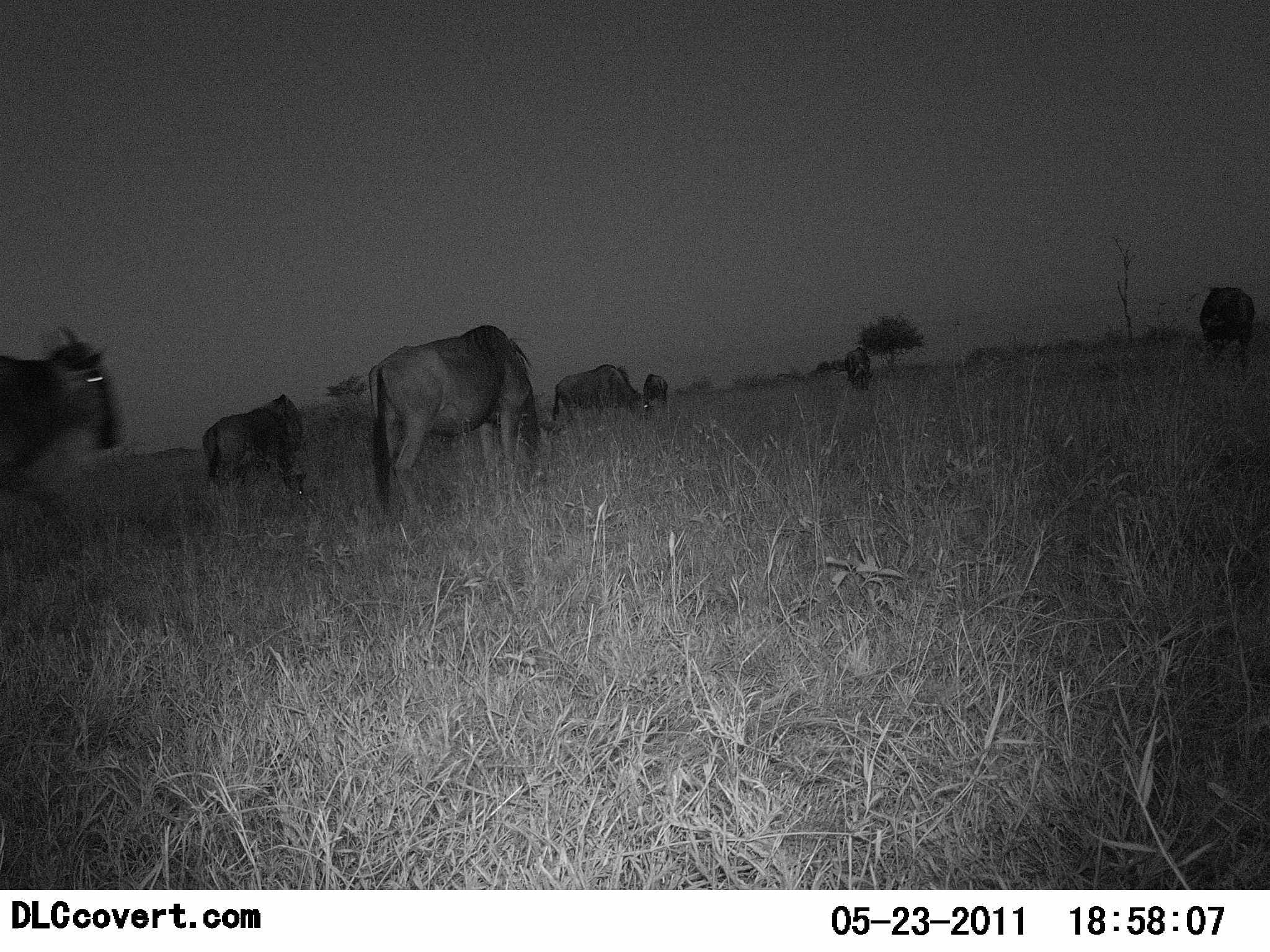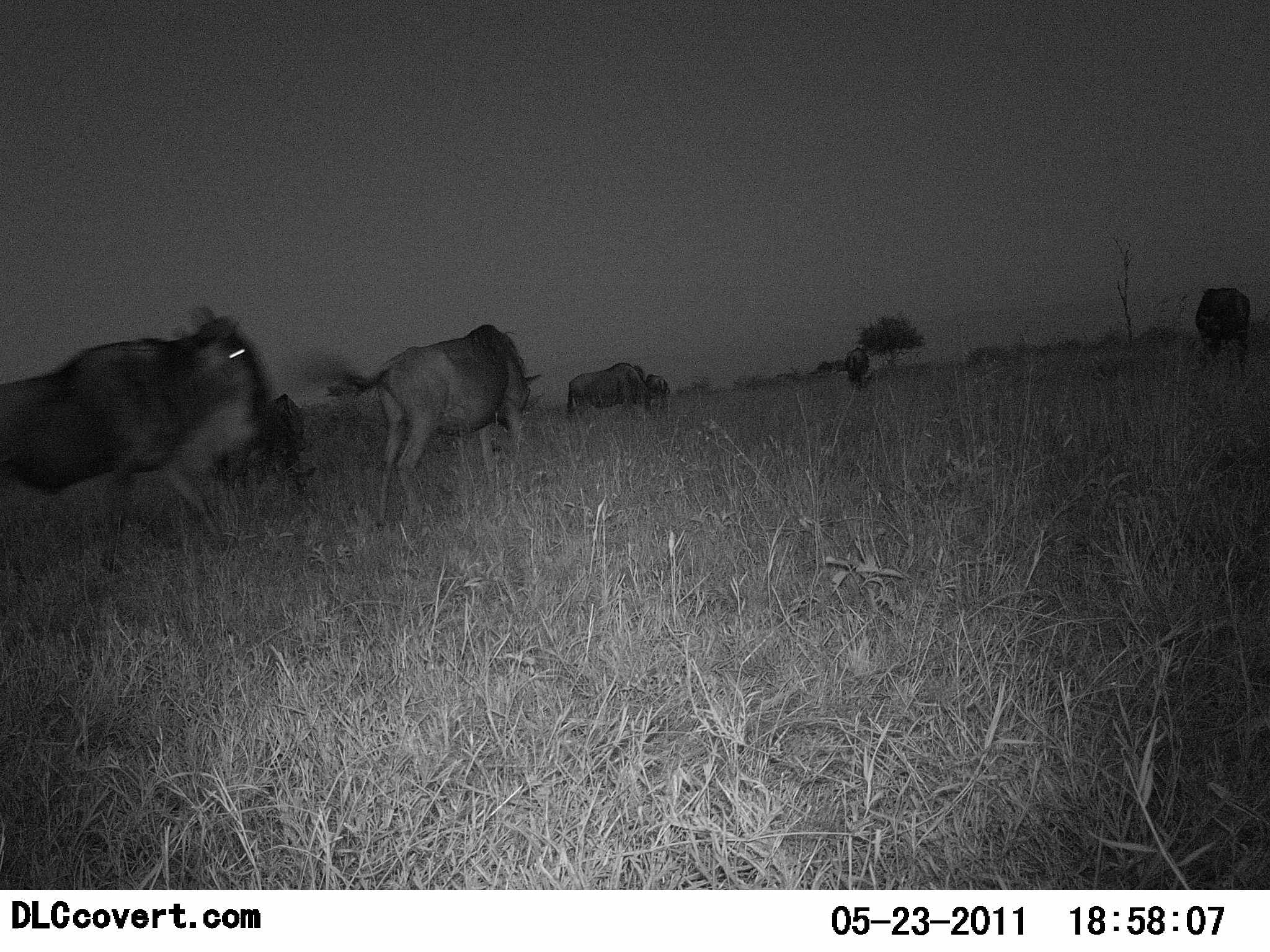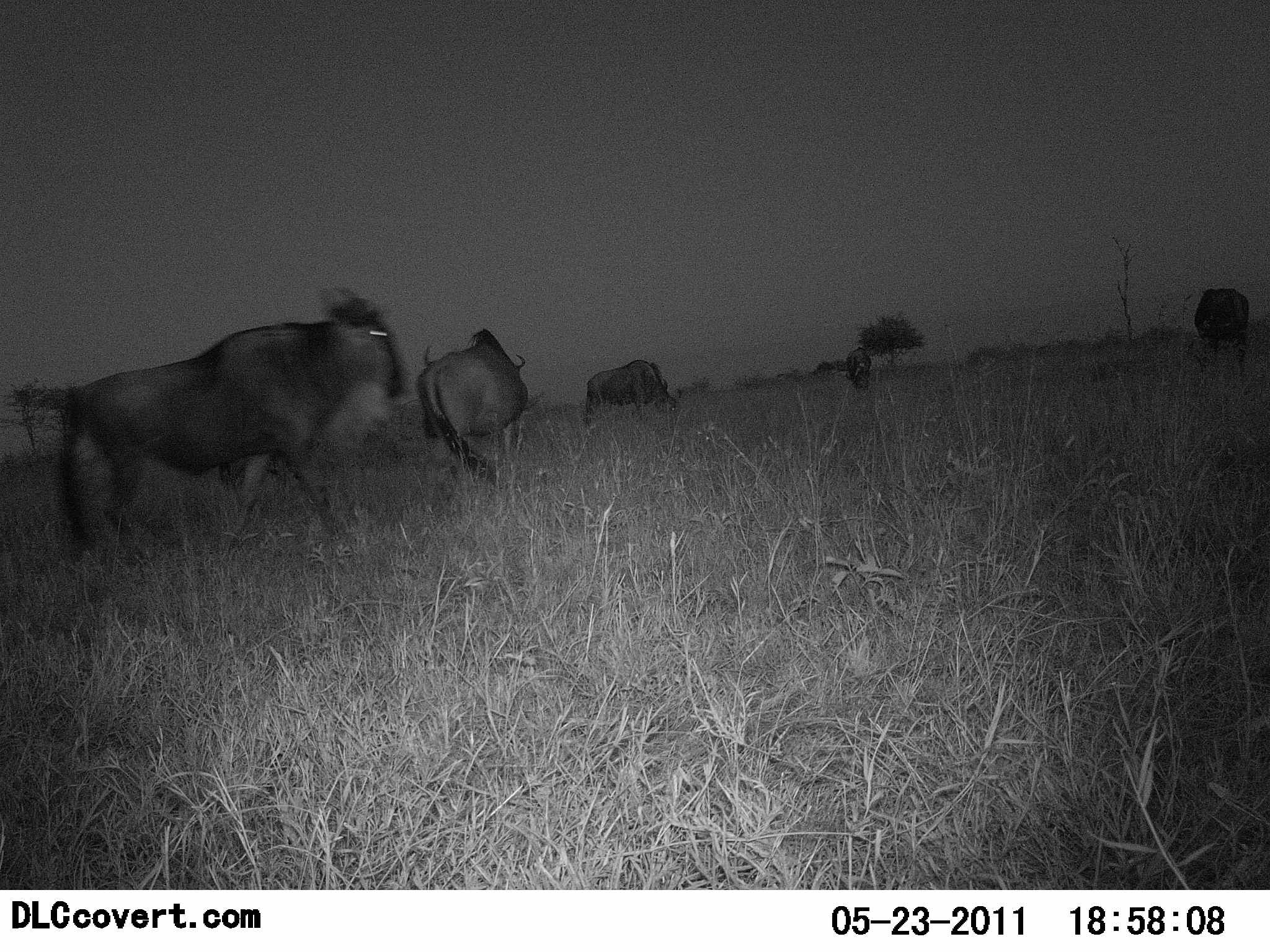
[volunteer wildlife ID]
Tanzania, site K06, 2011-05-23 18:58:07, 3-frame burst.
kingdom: Animalia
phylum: Chordata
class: Mammalia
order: Artiodactyla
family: Bovidae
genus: Connochaetes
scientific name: Connochaetes taurinus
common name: blue wildebeest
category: wildebeest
Wildebeest (blue wildebeest) (Connochaetes taurinus), count 6. Behavior (volunteer vote fractions): standing 19%, resting 0%, moving 94%, interacting 0%. Young present (vote fraction): 0%. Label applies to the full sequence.